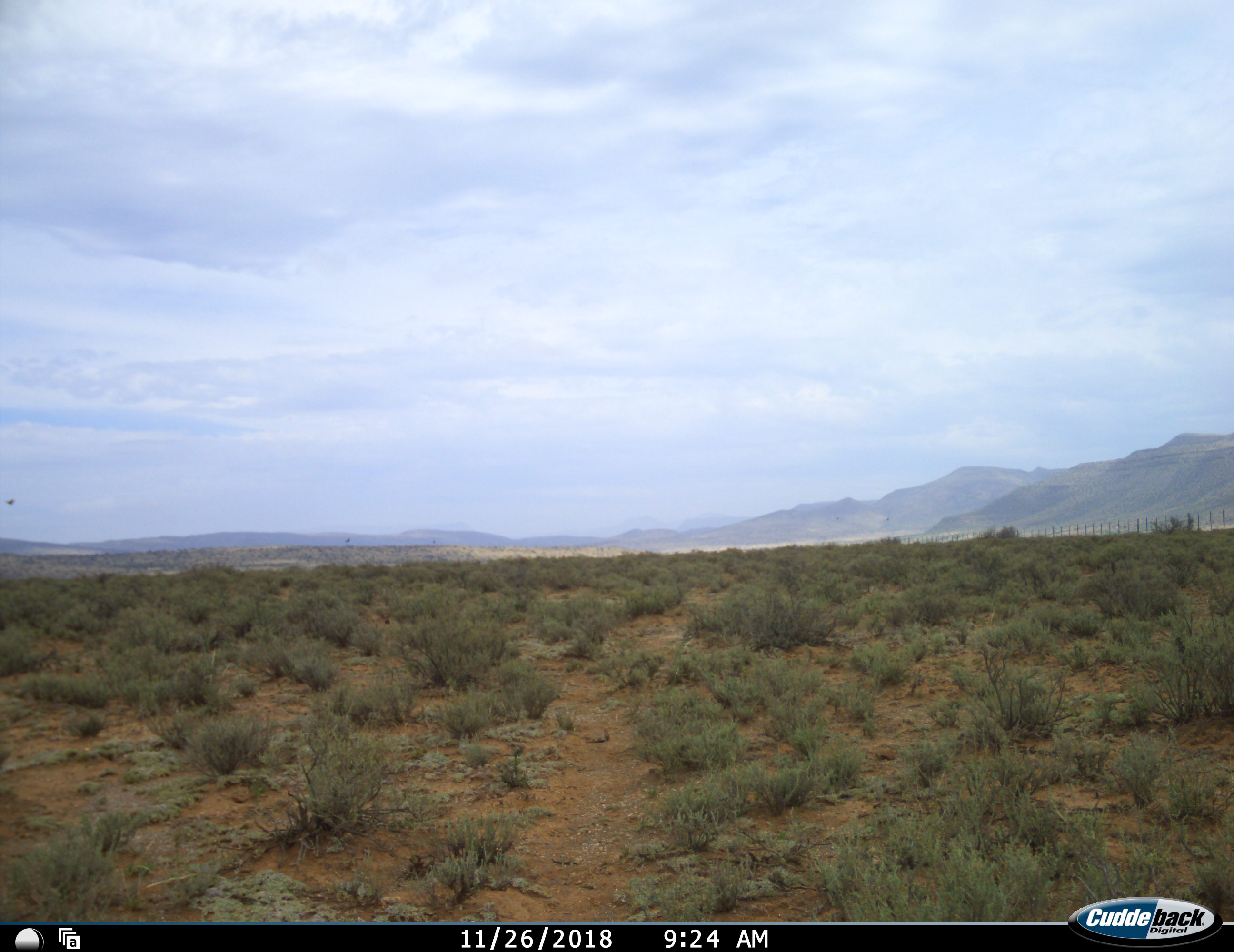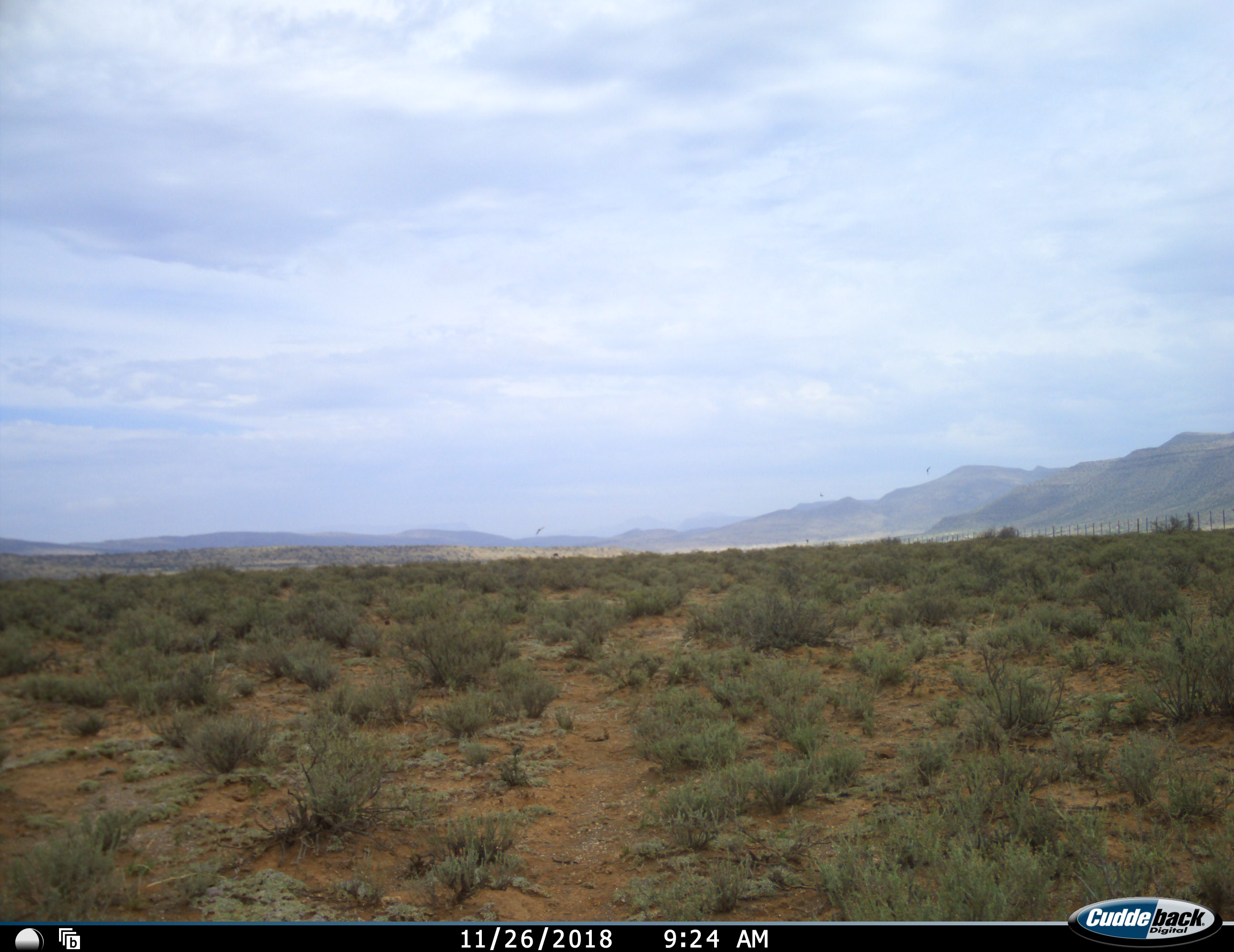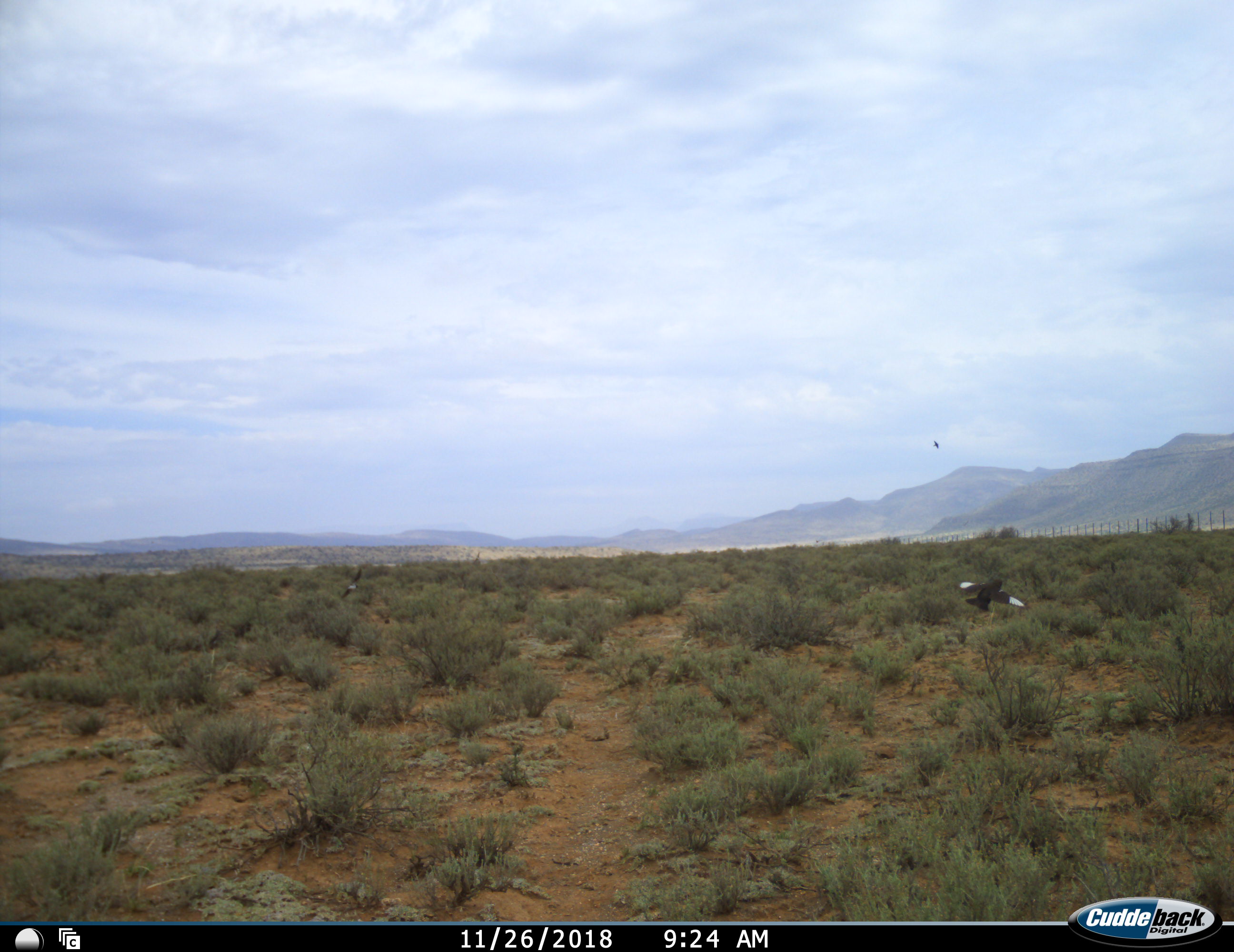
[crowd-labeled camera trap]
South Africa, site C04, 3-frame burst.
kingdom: Animalia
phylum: Chordata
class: Aves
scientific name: Aves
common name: bird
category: birdother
Birdother (bird) (Aves), count 2. Behavior (volunteer vote fractions): standing 0%, resting 0%, moving 100%, interacting 0%. Young present (vote fraction): 0%. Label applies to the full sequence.